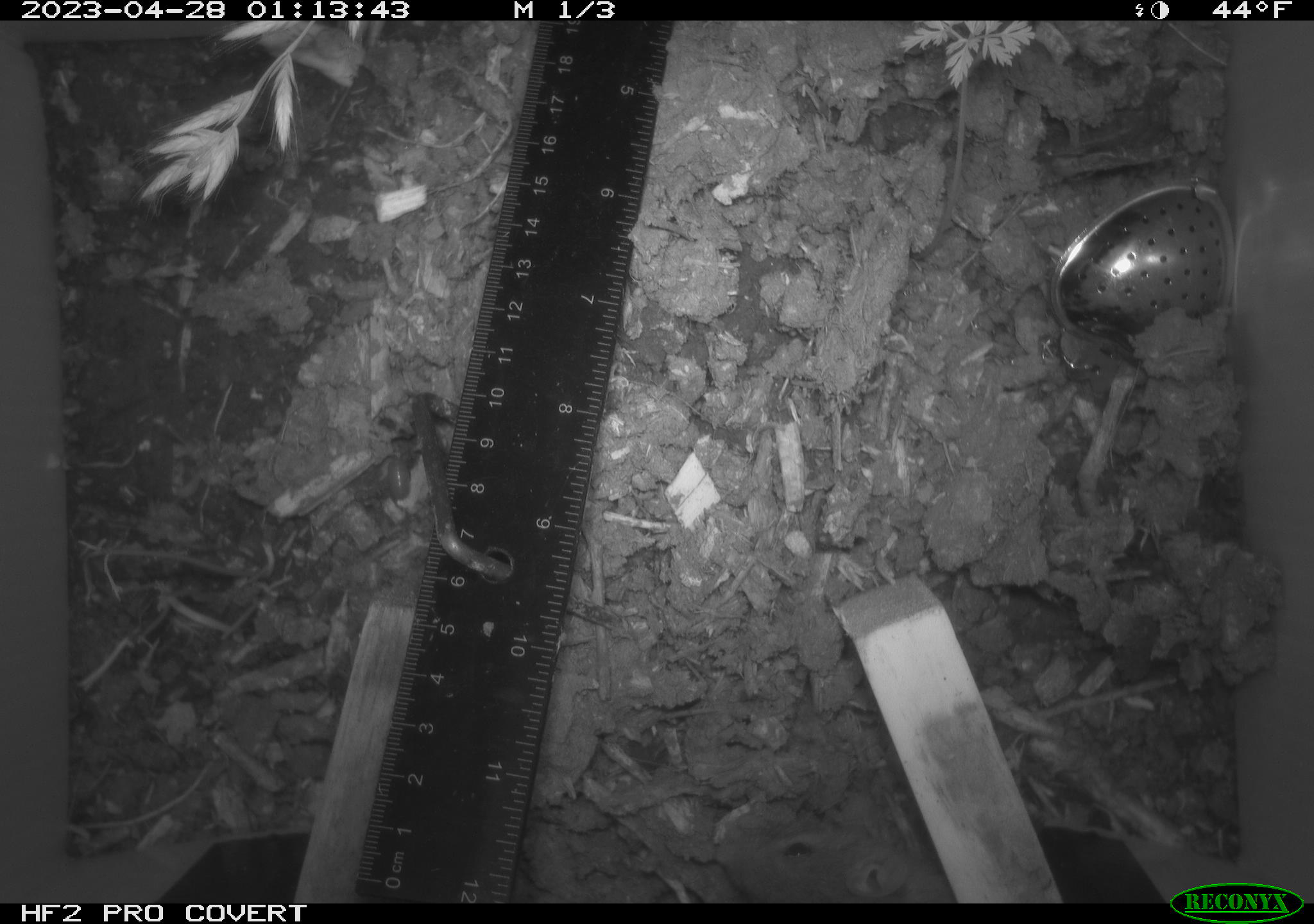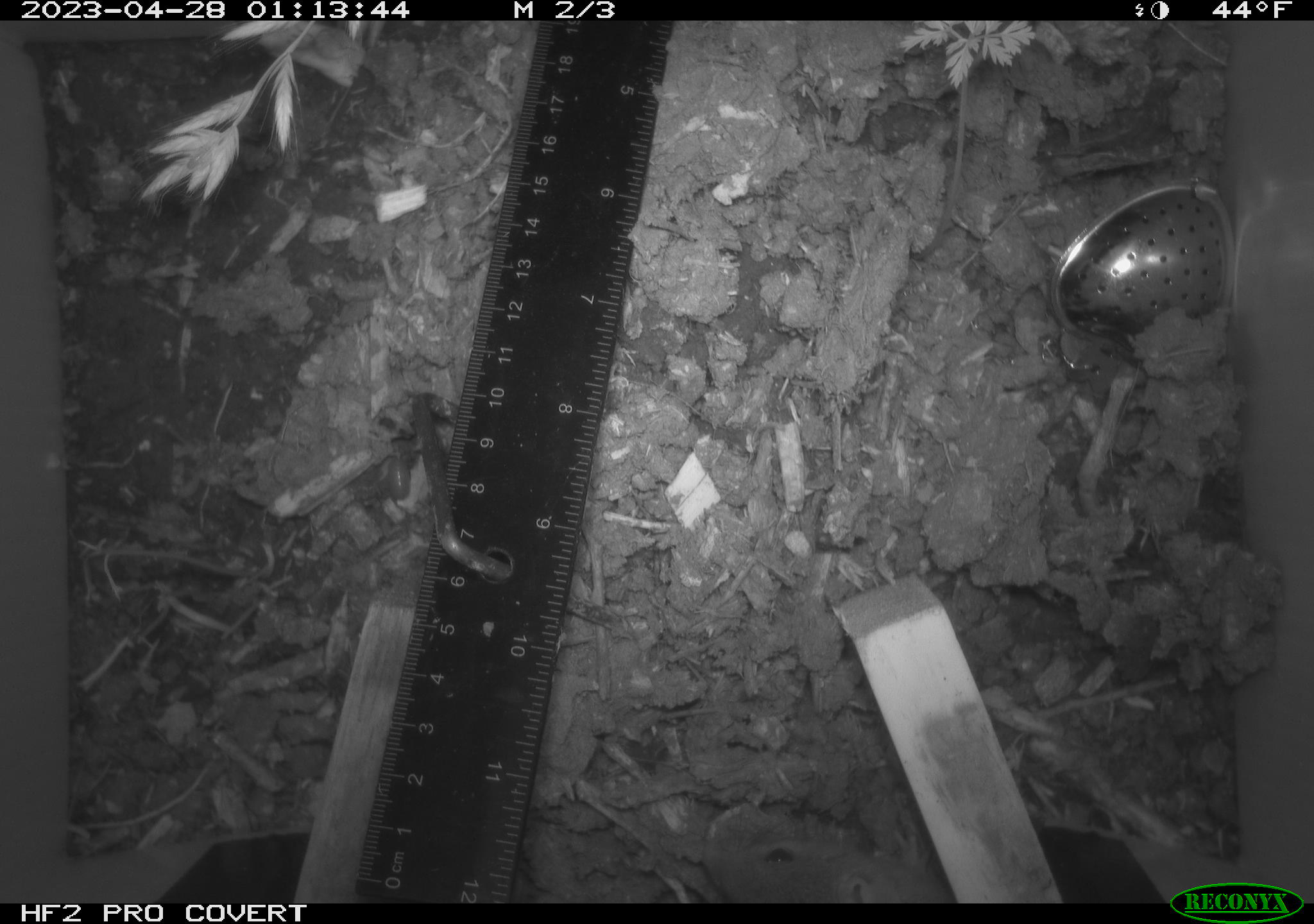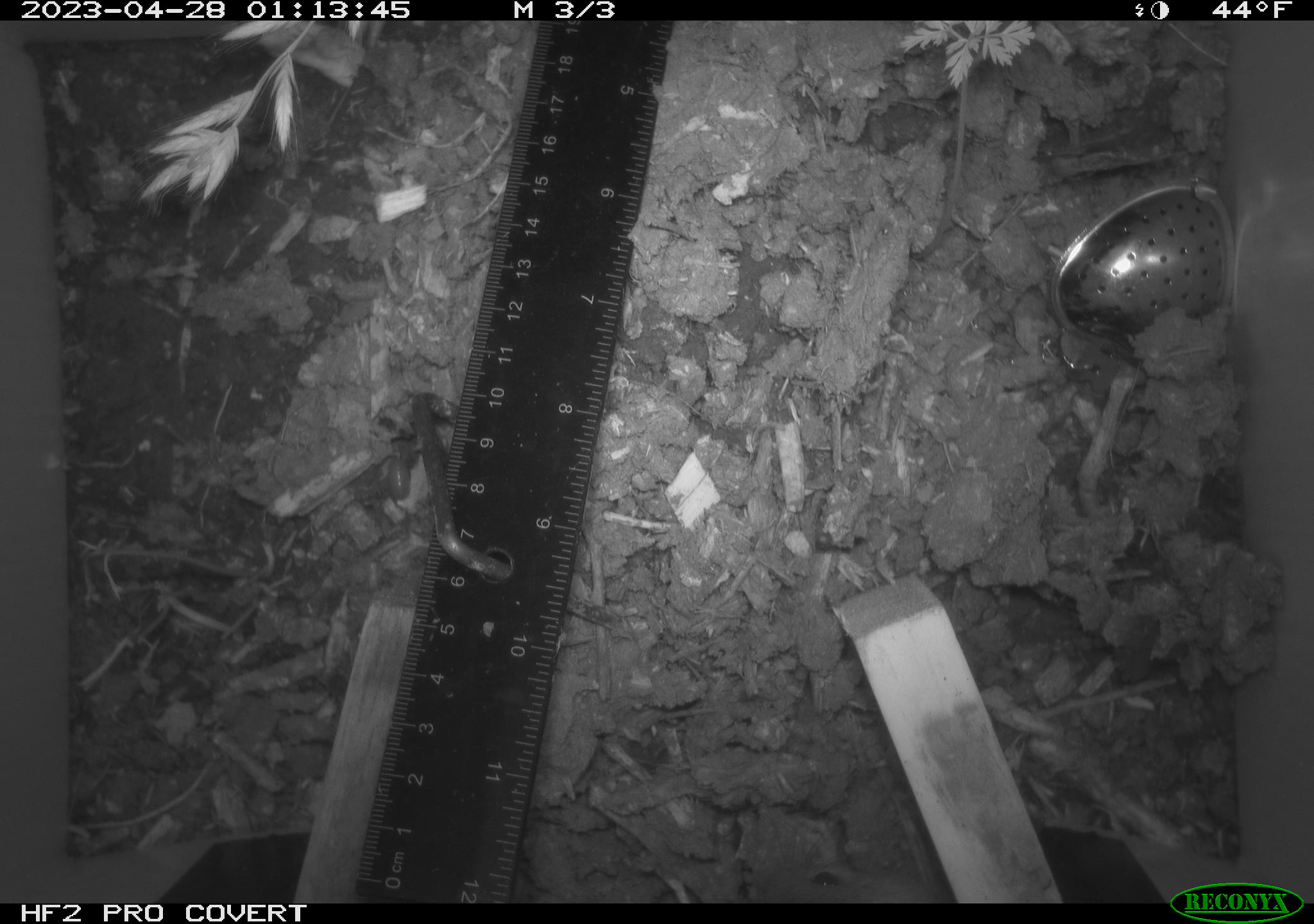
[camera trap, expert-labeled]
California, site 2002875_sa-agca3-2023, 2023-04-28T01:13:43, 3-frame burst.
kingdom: Animalia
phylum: Chordata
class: Mammalia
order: Rodentia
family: Muridae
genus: Rattus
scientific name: Rattus rattus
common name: house rat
House rat (Rattus rattus).